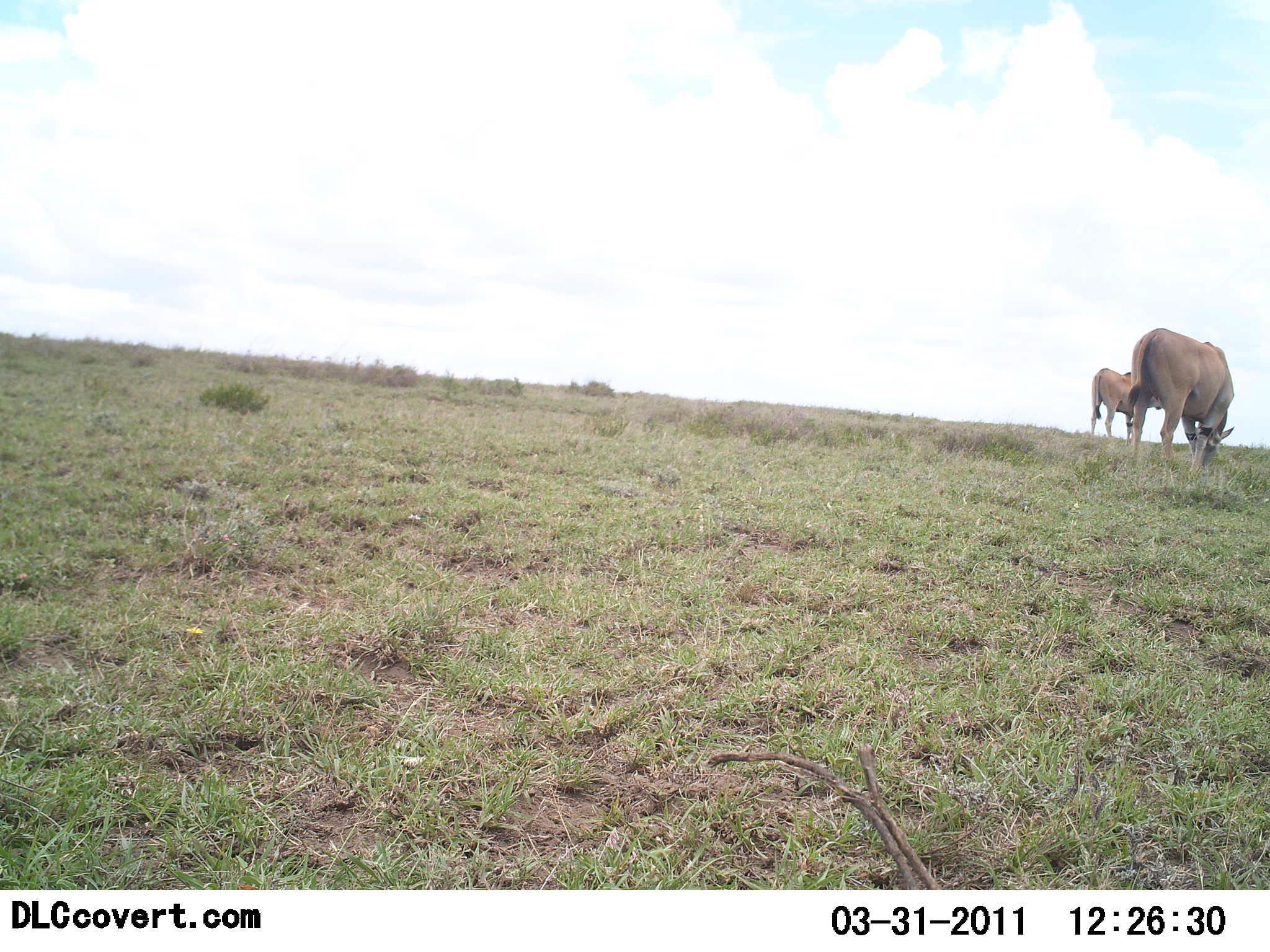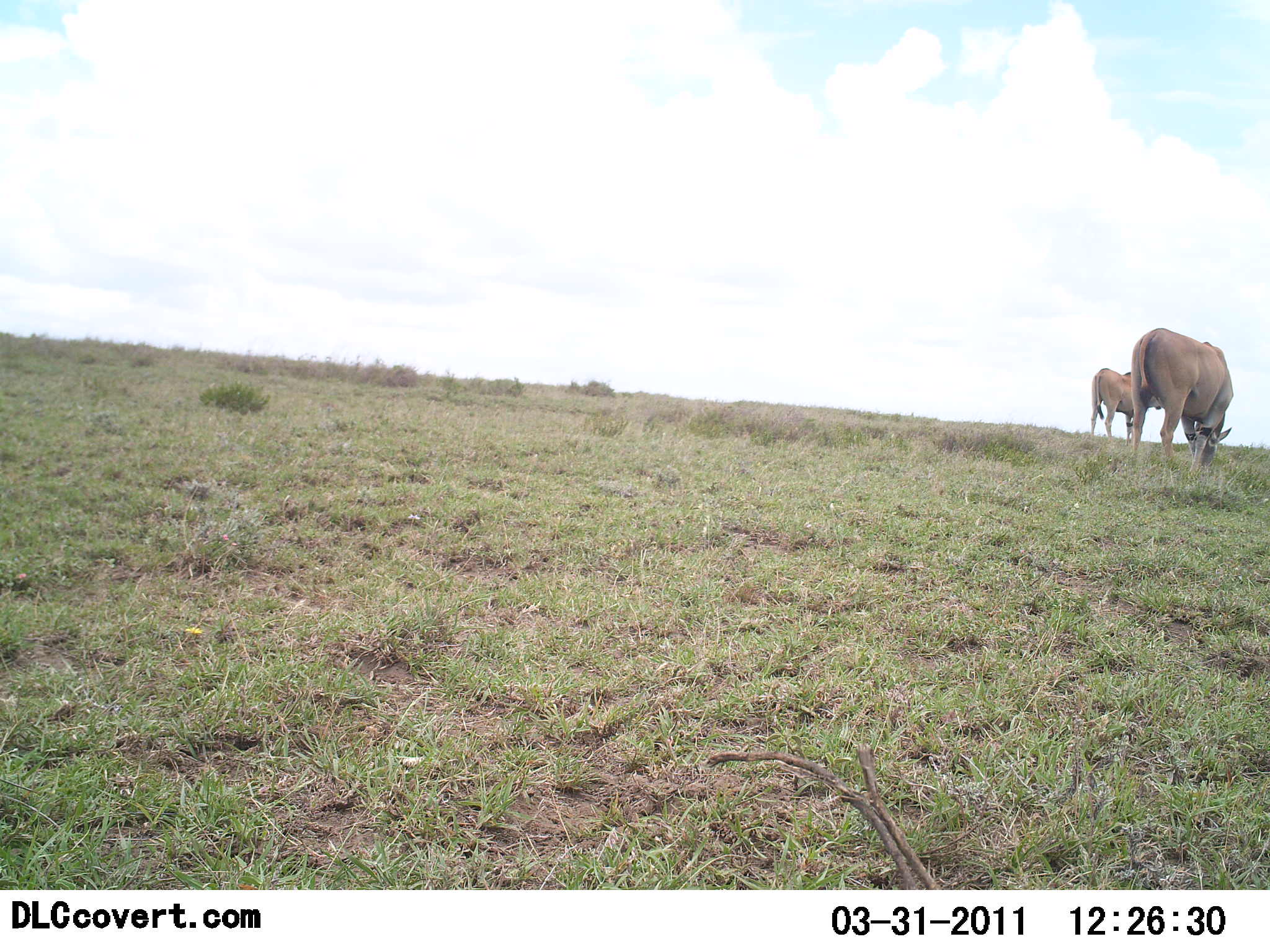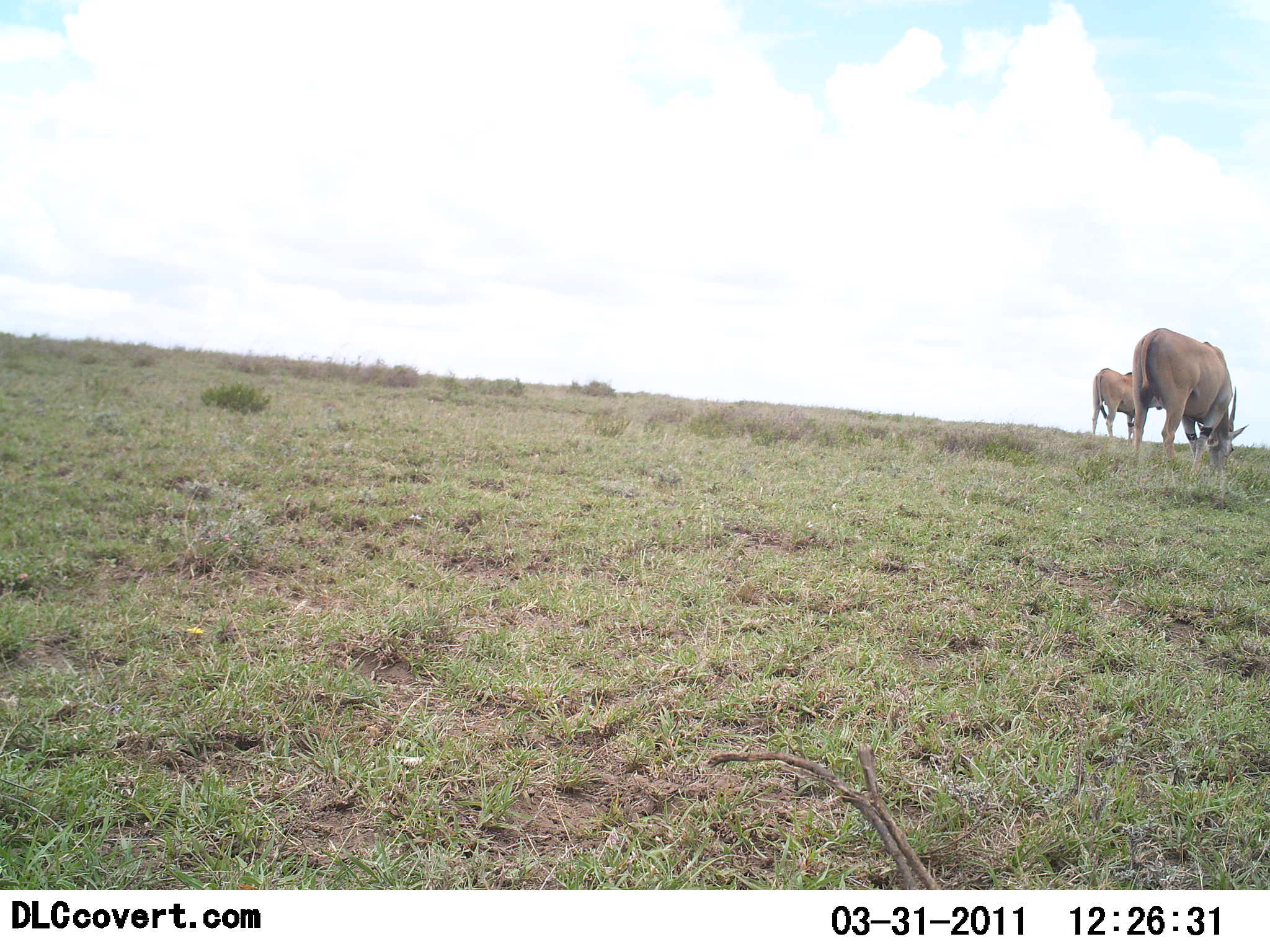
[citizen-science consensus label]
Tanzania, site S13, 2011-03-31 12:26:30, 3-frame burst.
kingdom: Animalia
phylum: Chordata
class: Mammalia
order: Artiodactyla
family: Bovidae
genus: Tragelaphus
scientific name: Tragelaphus oryx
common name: eland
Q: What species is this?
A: Eland (Tragelaphus oryx).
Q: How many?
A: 2.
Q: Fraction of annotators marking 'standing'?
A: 42%.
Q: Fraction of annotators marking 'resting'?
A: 0%.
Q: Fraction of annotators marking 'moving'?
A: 0%.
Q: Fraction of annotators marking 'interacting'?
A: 0%.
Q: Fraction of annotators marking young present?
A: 8%.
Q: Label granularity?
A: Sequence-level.